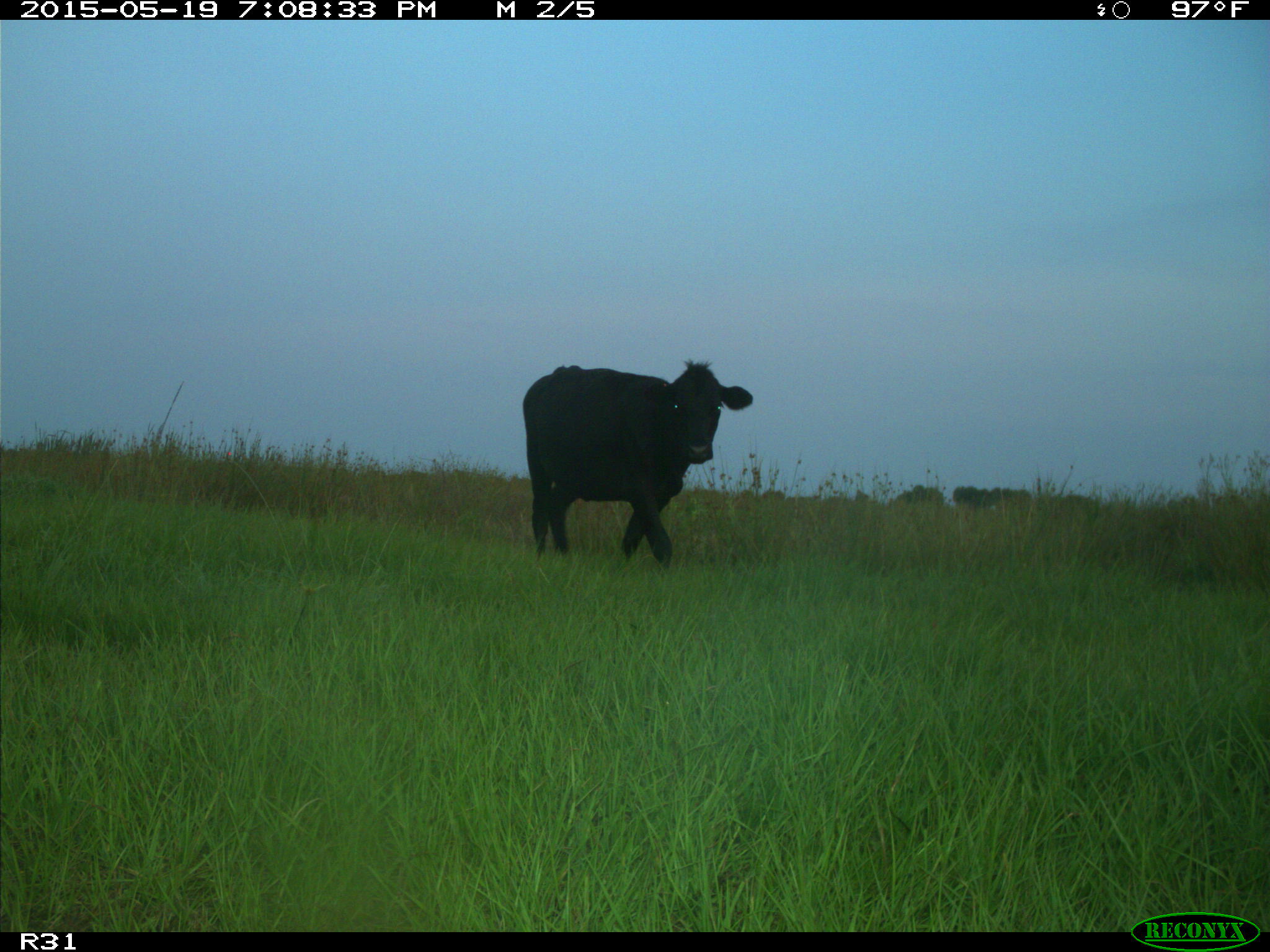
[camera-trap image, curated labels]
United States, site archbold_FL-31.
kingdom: Animalia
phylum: Chordata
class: Mammalia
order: Artiodactyla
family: Bovidae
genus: Bos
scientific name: Bos taurus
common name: domestic cow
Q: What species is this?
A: Bos taurus (domestic cow).